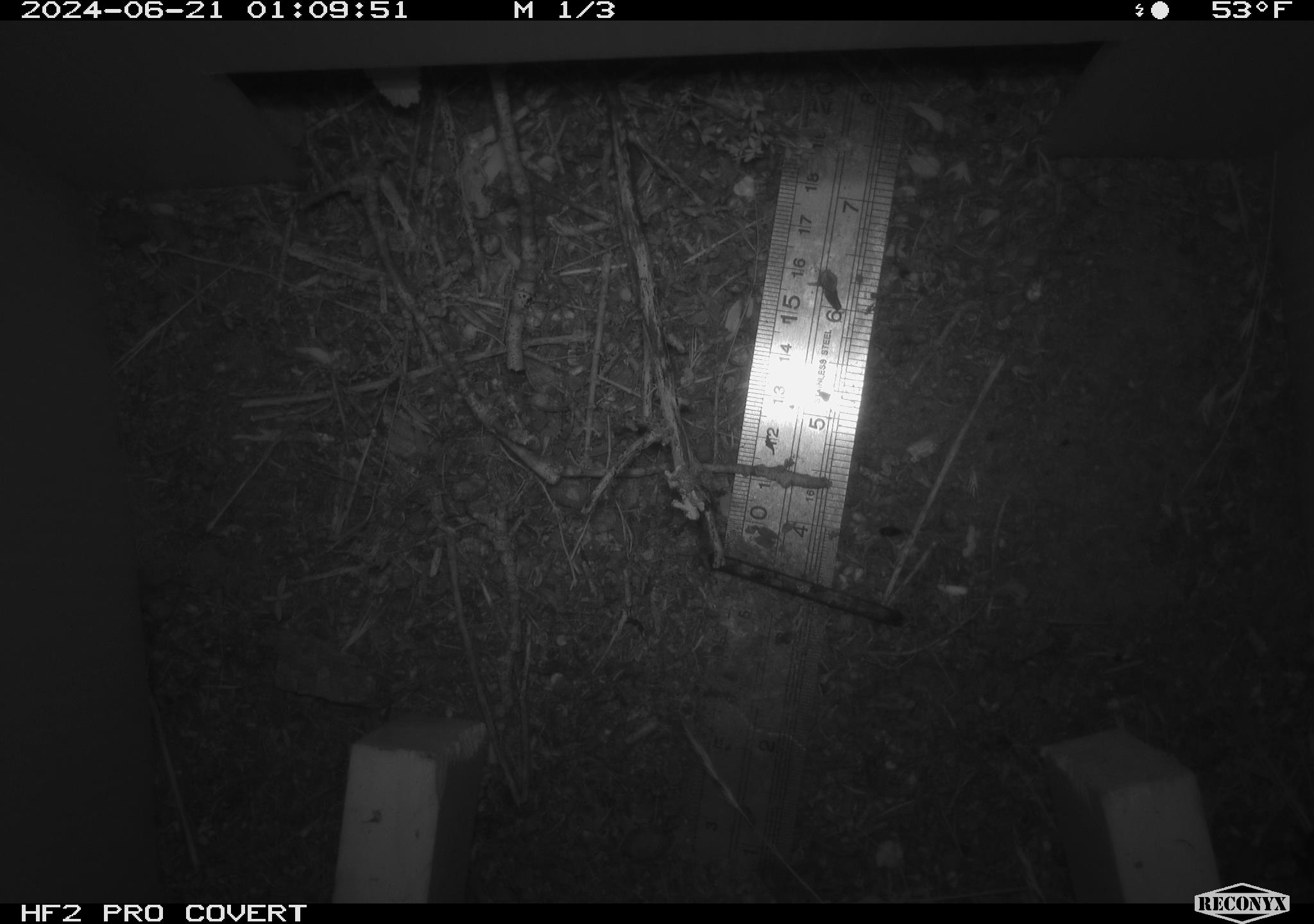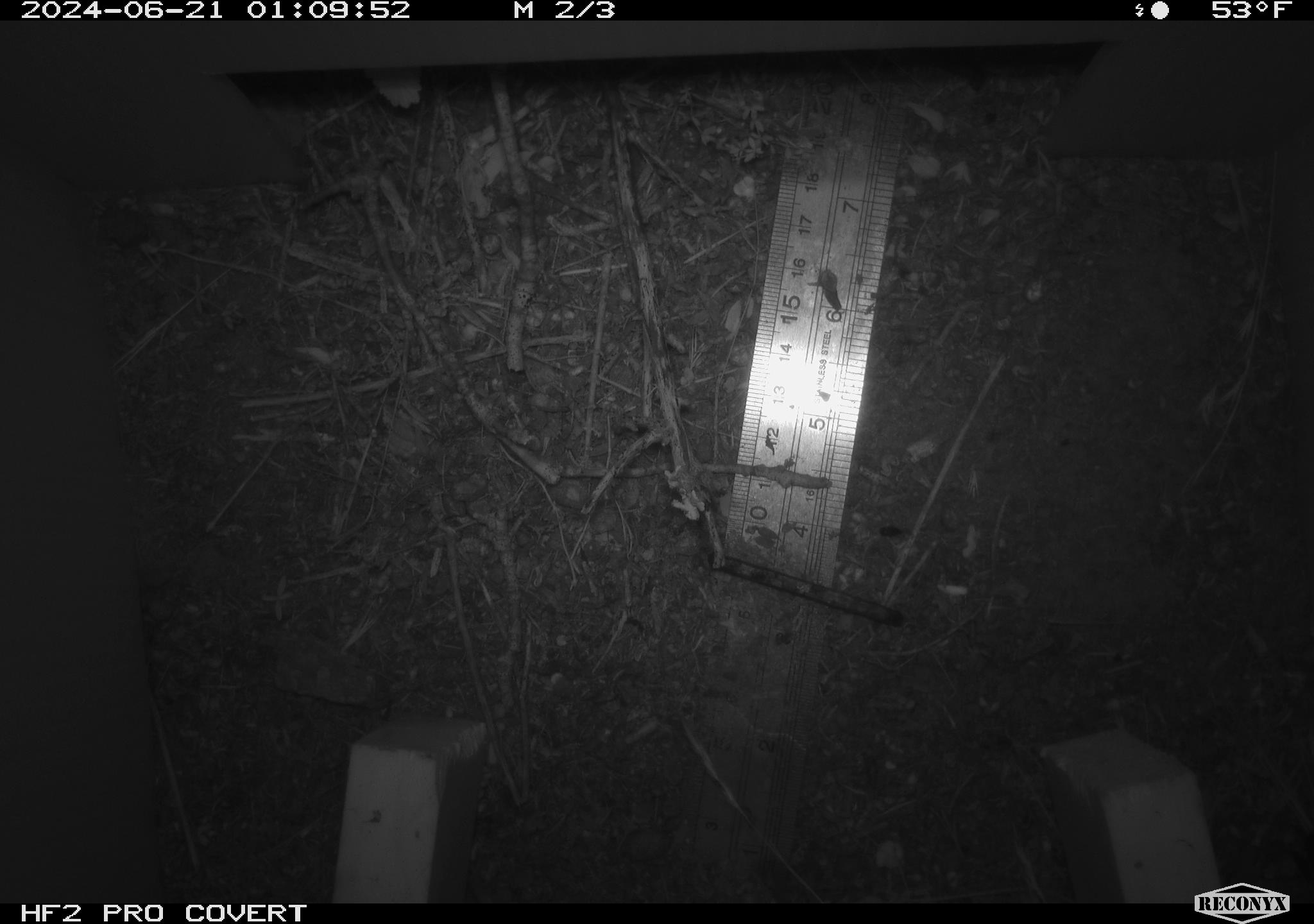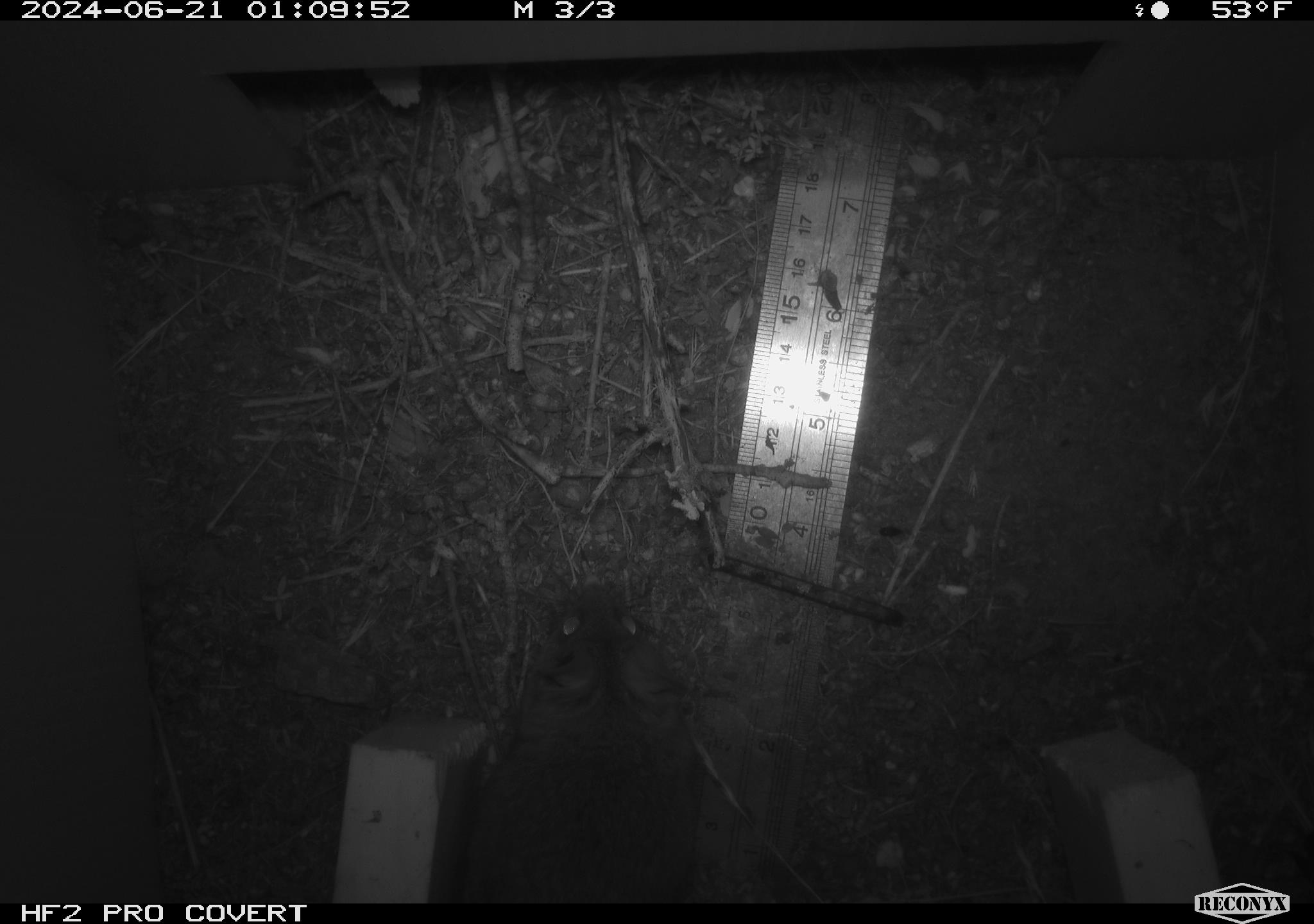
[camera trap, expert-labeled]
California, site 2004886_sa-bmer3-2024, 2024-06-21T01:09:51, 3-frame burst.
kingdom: Animalia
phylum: Chordata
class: Mammalia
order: Rodentia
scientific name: Rodentia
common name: mouse species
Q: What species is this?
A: Mouse species (Rodentia).